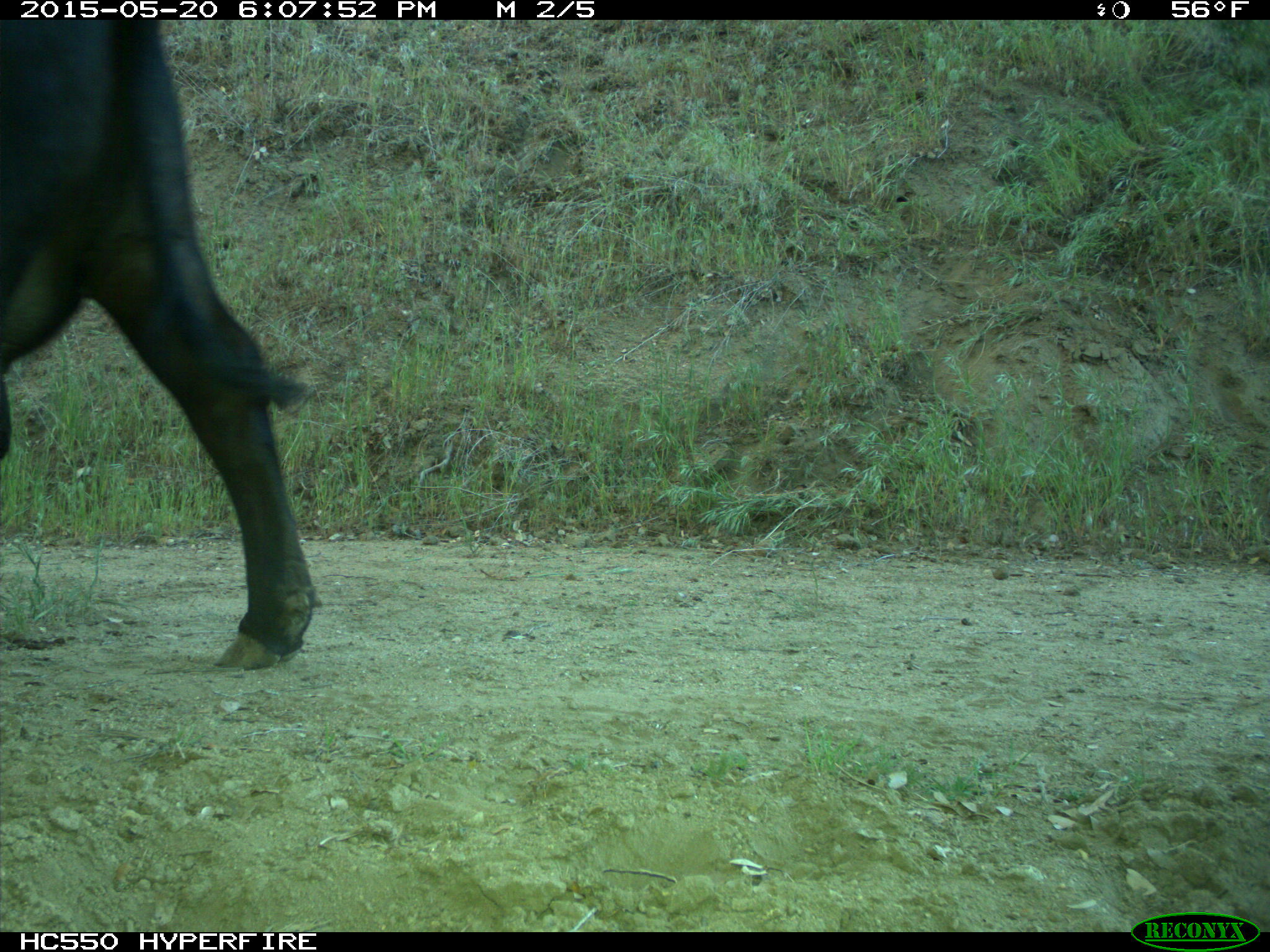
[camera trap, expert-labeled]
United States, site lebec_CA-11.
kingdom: Animalia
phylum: Chordata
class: Mammalia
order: Artiodactyla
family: Bovidae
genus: Bos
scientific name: Bos taurus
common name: domestic cow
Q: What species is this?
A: Bos taurus (domestic cow).